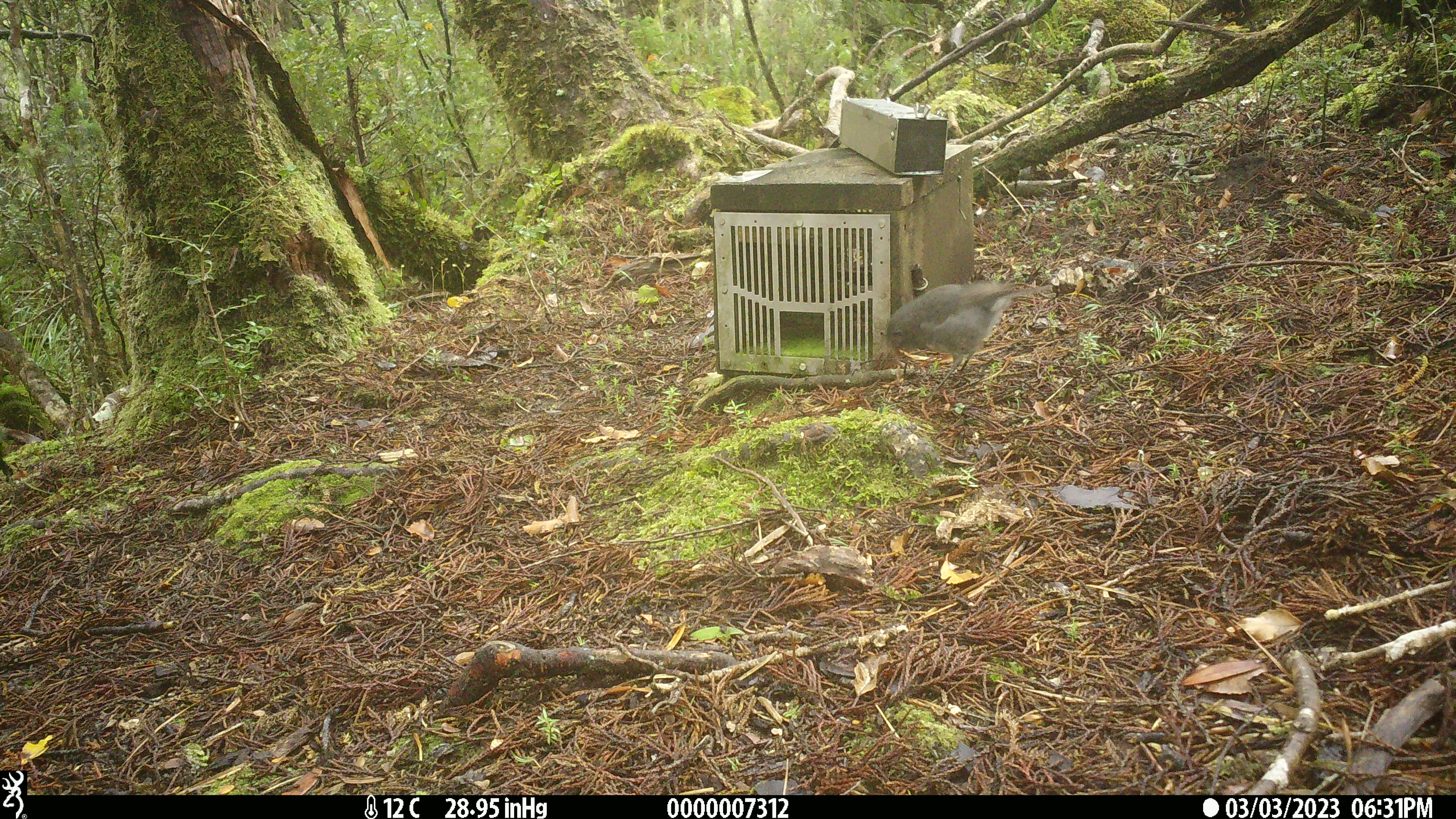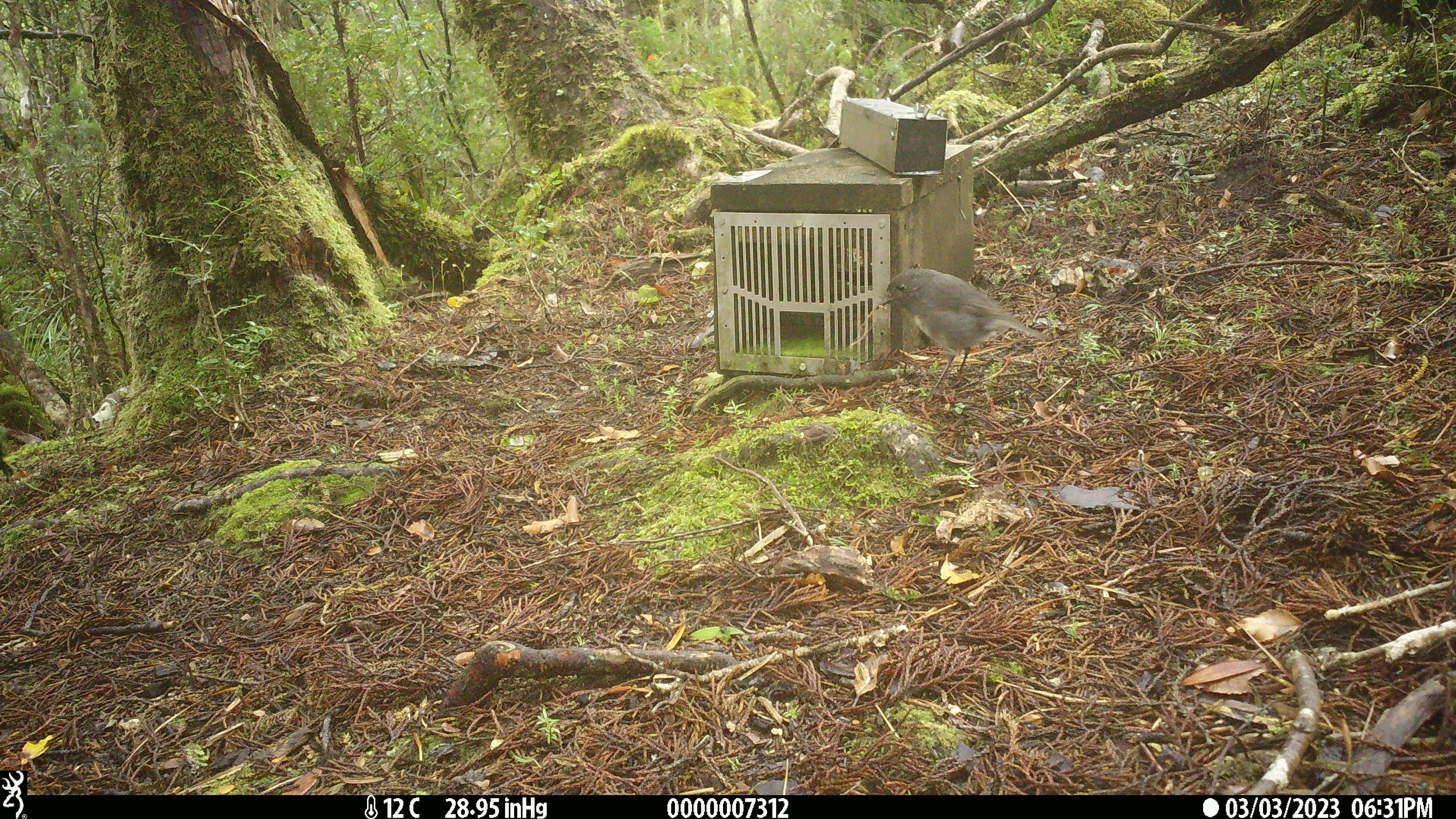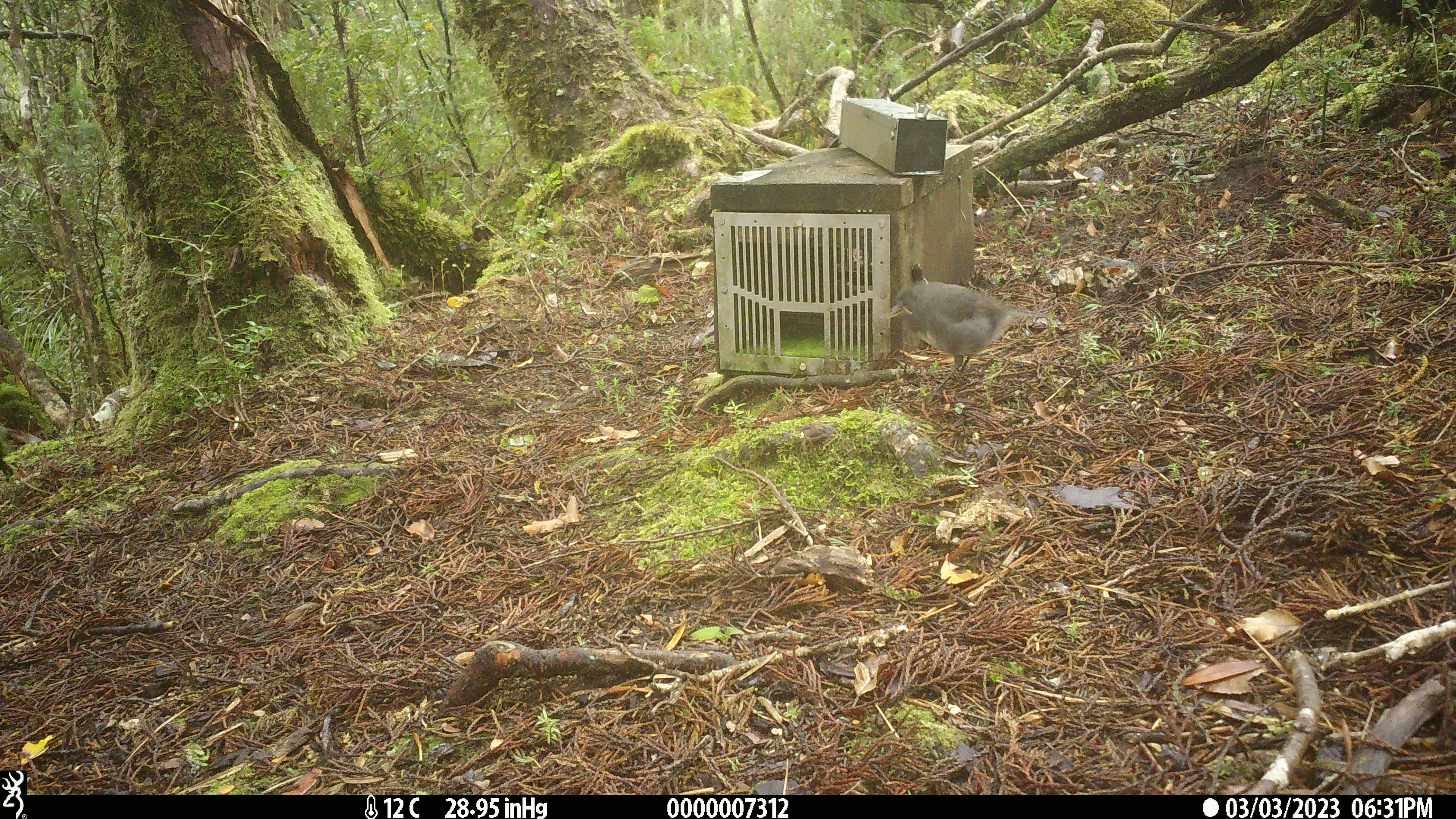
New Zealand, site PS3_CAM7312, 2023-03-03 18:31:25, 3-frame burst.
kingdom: Animalia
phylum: Chordata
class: Aves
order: Passeriformes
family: Petroicidae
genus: Petroica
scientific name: Petroica australis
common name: new zealand robin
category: robin